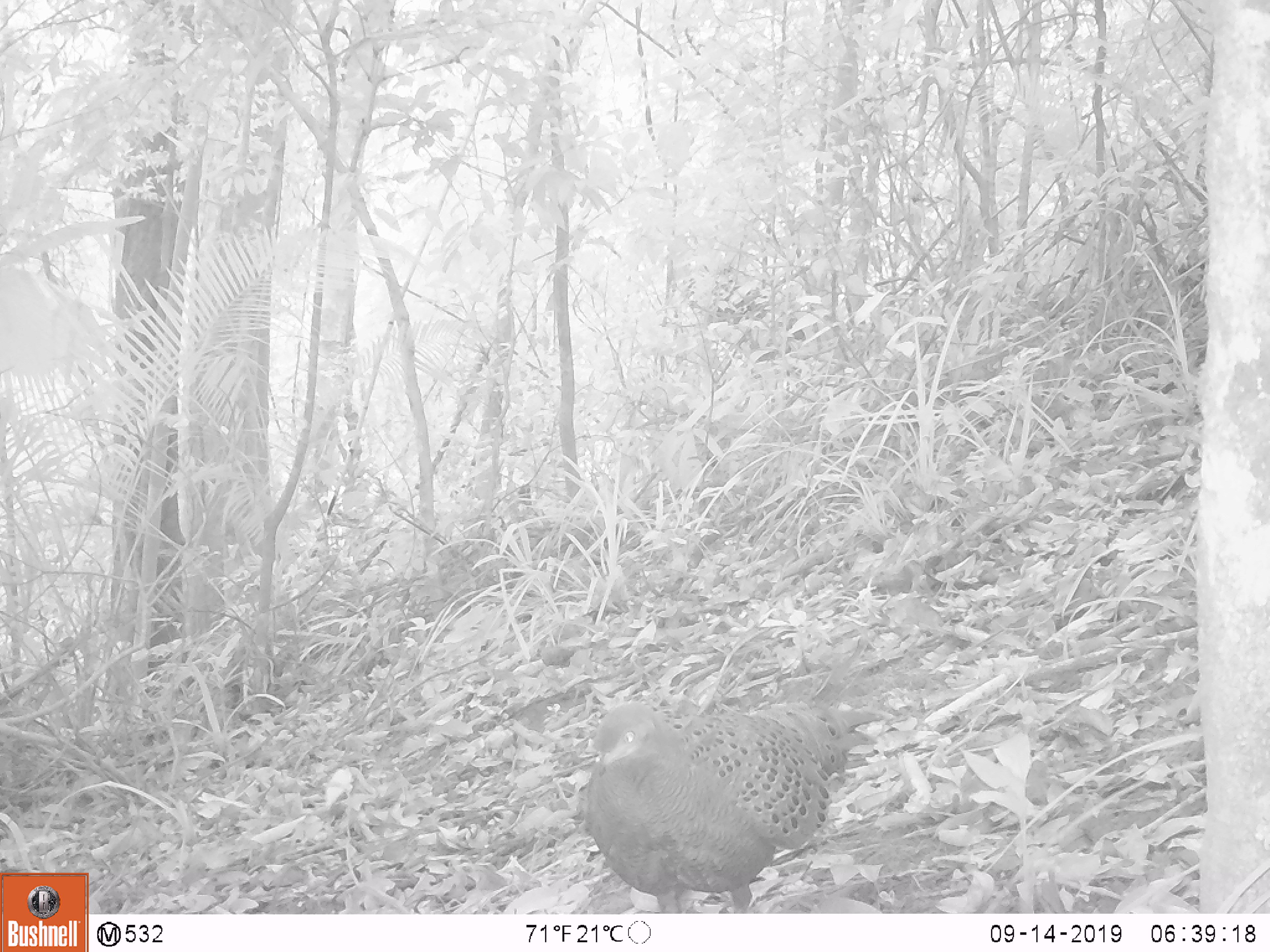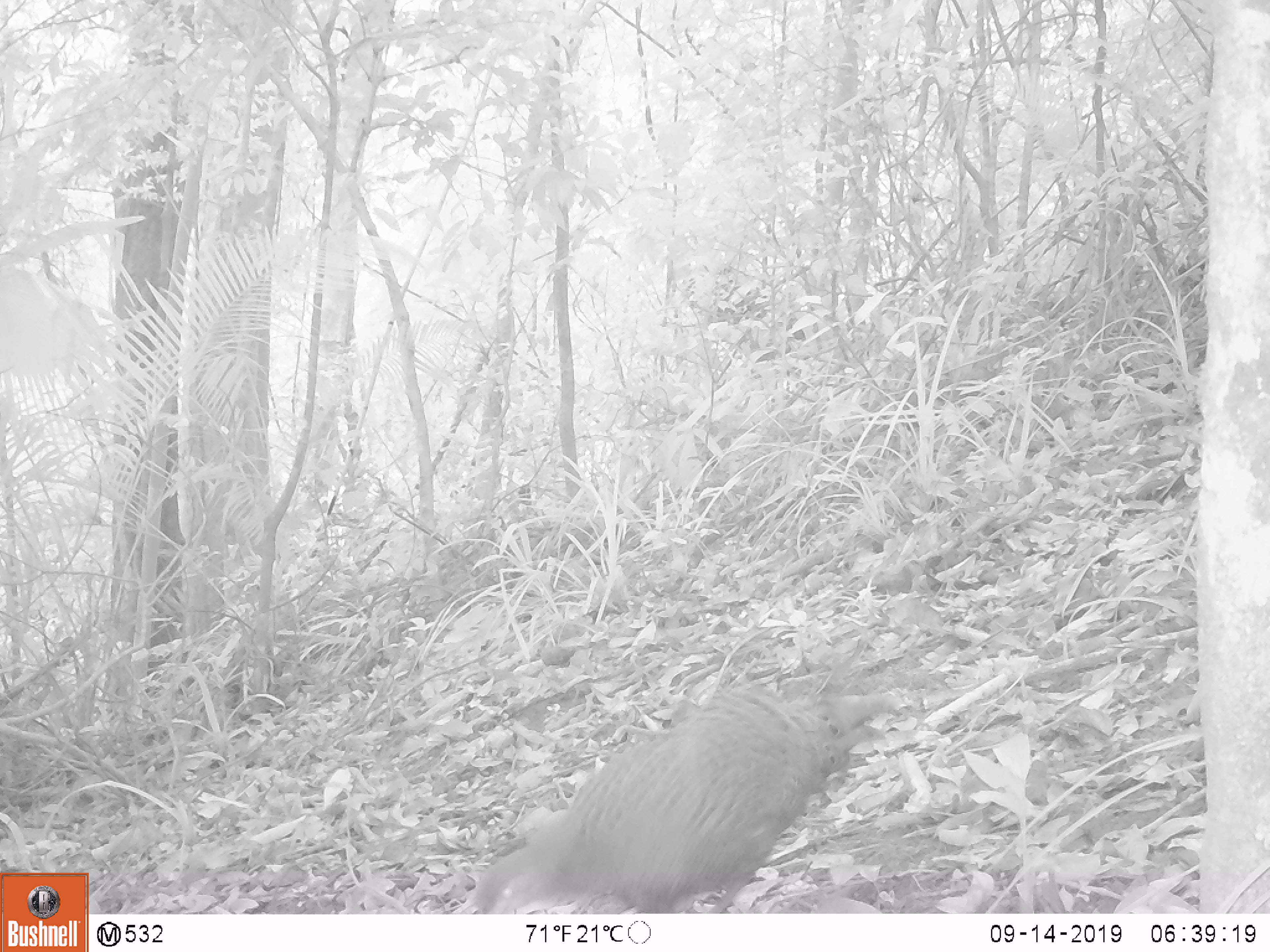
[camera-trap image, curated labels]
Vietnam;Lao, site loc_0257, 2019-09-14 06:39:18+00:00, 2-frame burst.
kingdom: Animalia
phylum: Chordata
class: Aves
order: Galliformes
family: Phasianidae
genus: Polyplectron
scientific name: Polyplectron bicalcaratum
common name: gray peacock-pheasant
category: grey peacock pheasant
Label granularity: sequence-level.